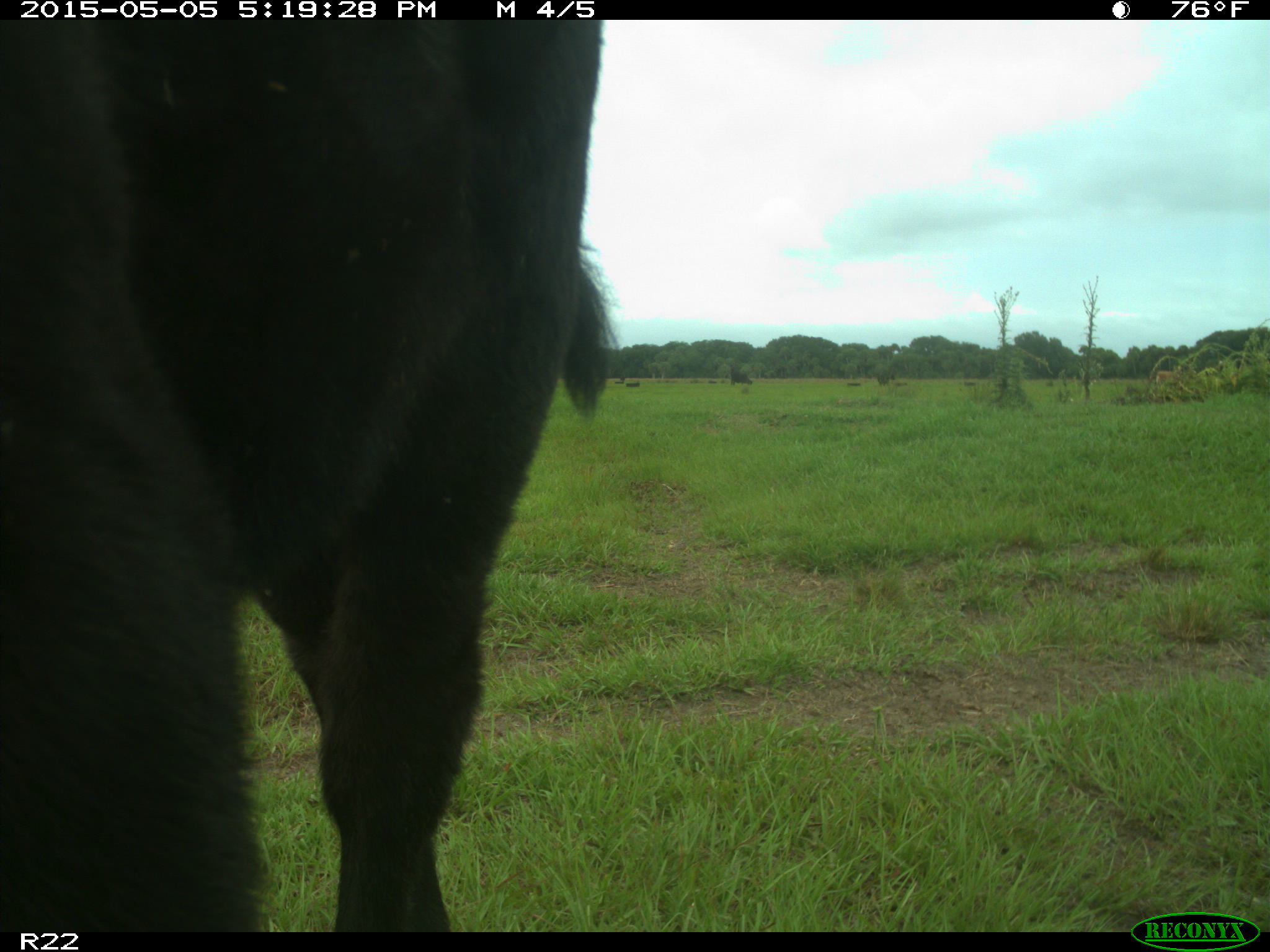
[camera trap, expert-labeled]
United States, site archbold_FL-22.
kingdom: Animalia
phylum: Chordata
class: Mammalia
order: Artiodactyla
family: Bovidae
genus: Bos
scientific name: Bos taurus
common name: domestic cow